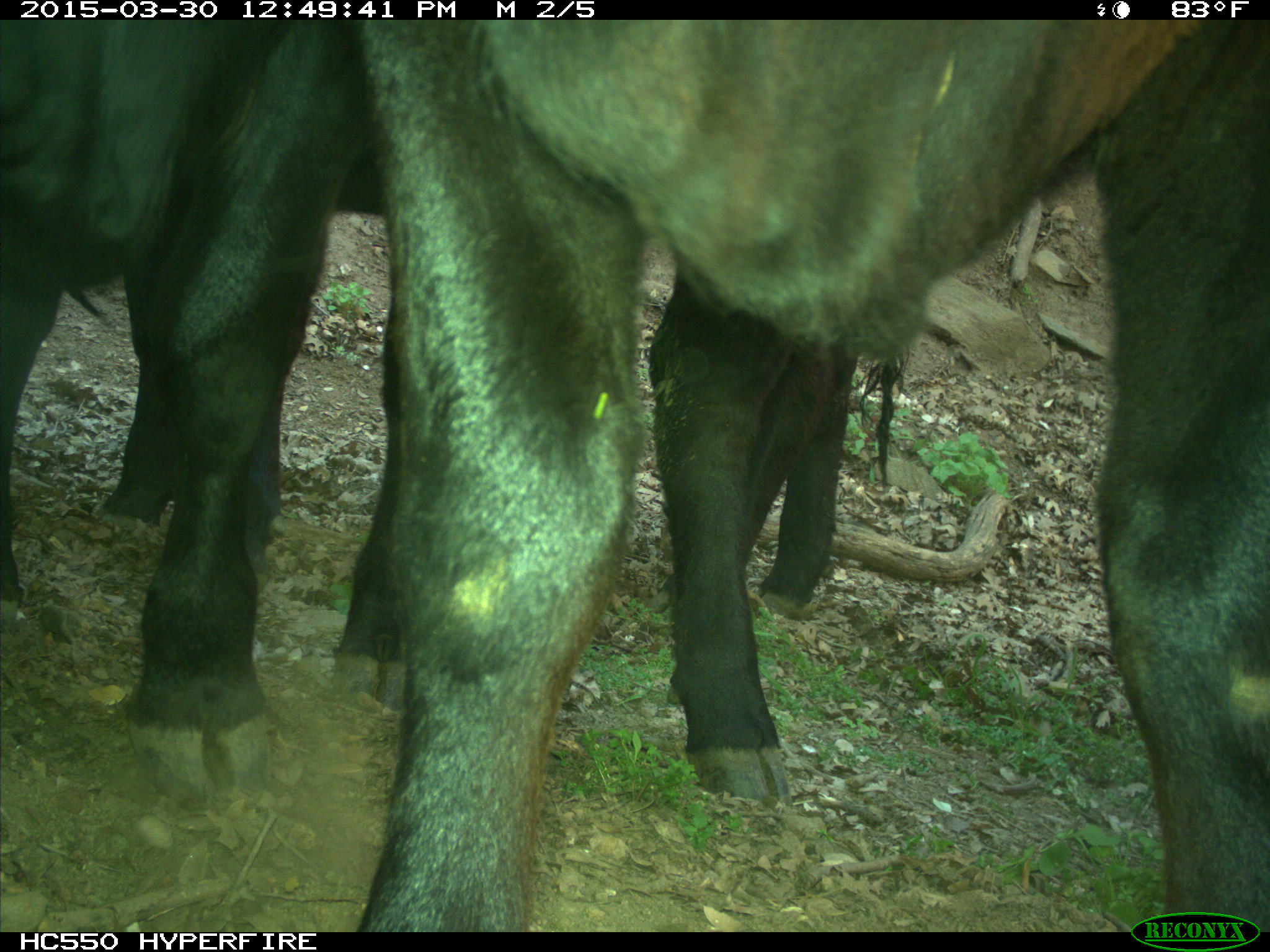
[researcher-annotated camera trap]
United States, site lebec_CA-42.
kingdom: Animalia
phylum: Chordata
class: Mammalia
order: Artiodactyla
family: Bovidae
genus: Bos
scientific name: Bos taurus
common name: domestic cow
Bos taurus (domestic cow).